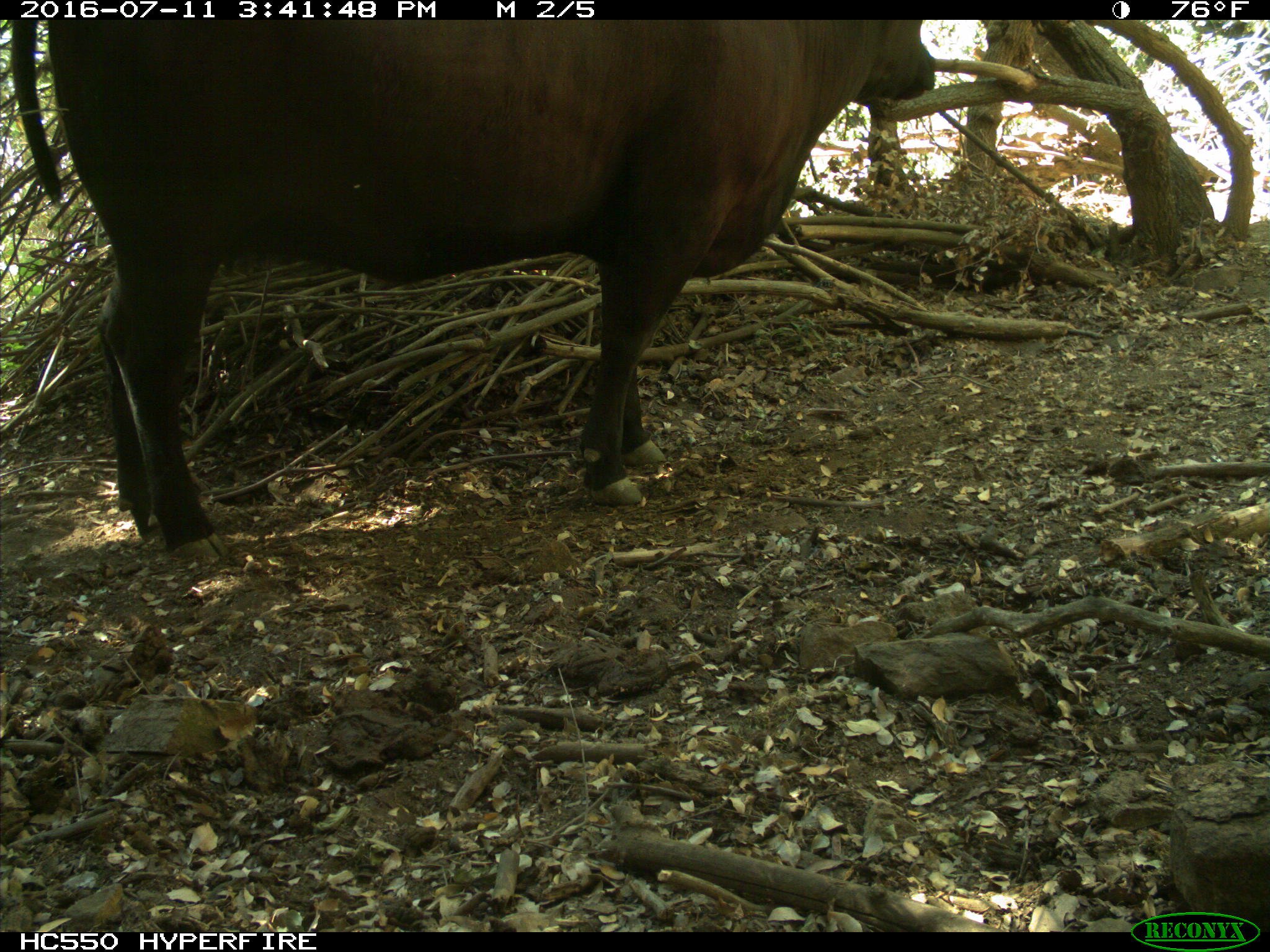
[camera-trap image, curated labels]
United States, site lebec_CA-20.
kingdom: Animalia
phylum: Chordata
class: Mammalia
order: Artiodactyla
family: Bovidae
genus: Bos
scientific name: Bos taurus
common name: domestic cow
Bos taurus (domestic cow).